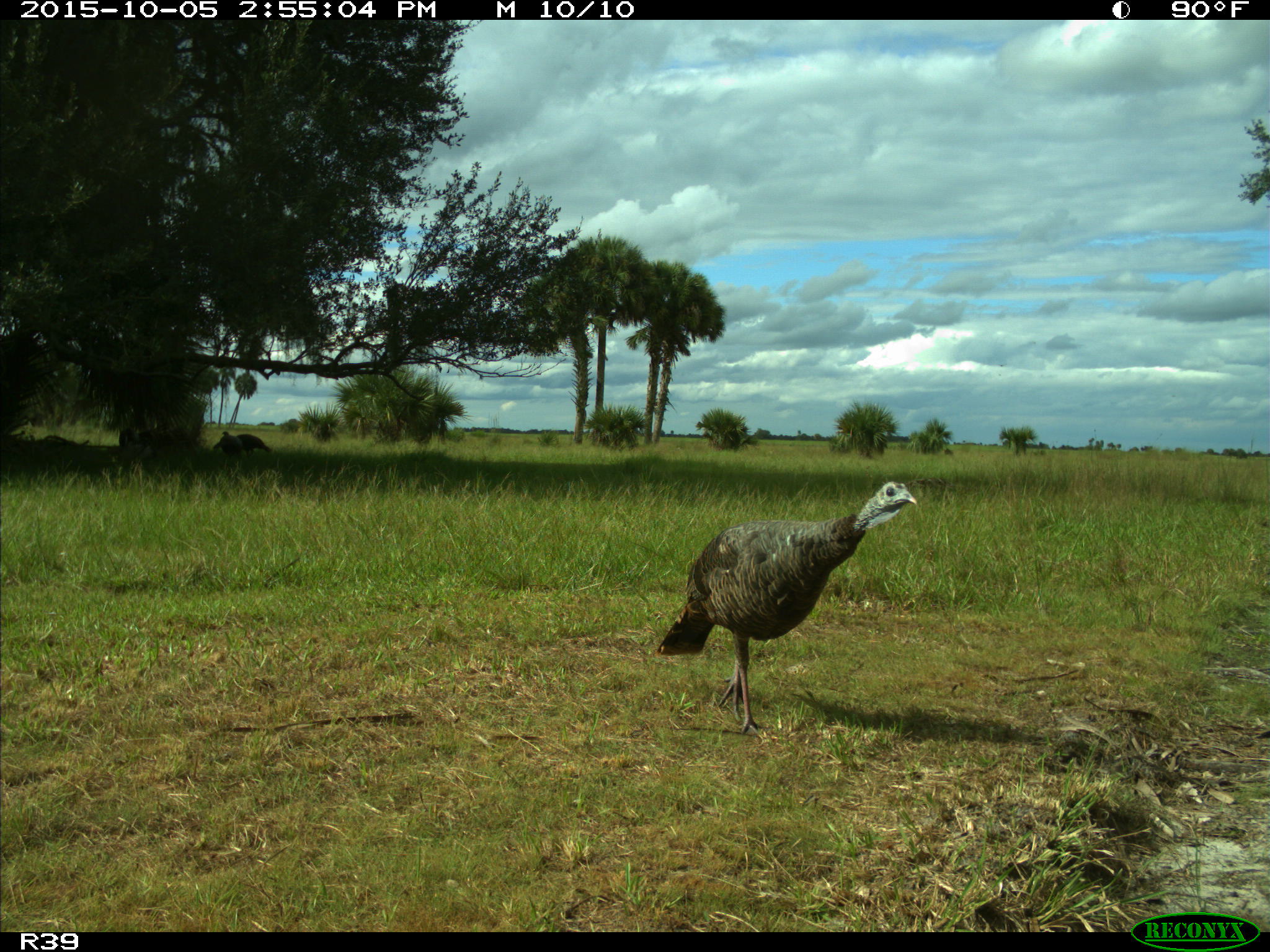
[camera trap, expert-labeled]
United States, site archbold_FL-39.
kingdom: Animalia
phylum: Chordata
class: Aves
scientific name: Aves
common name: birds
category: unidentified bird